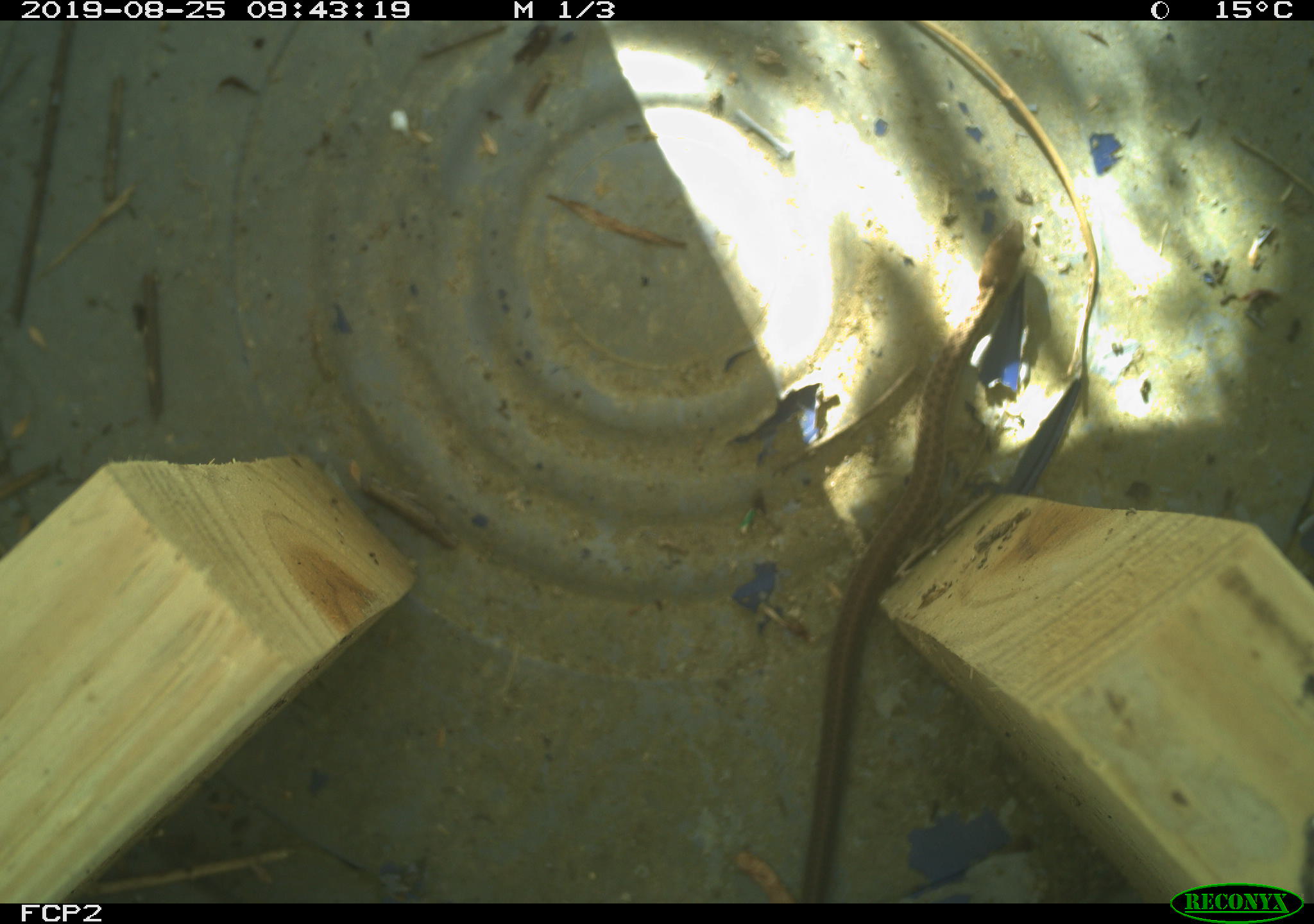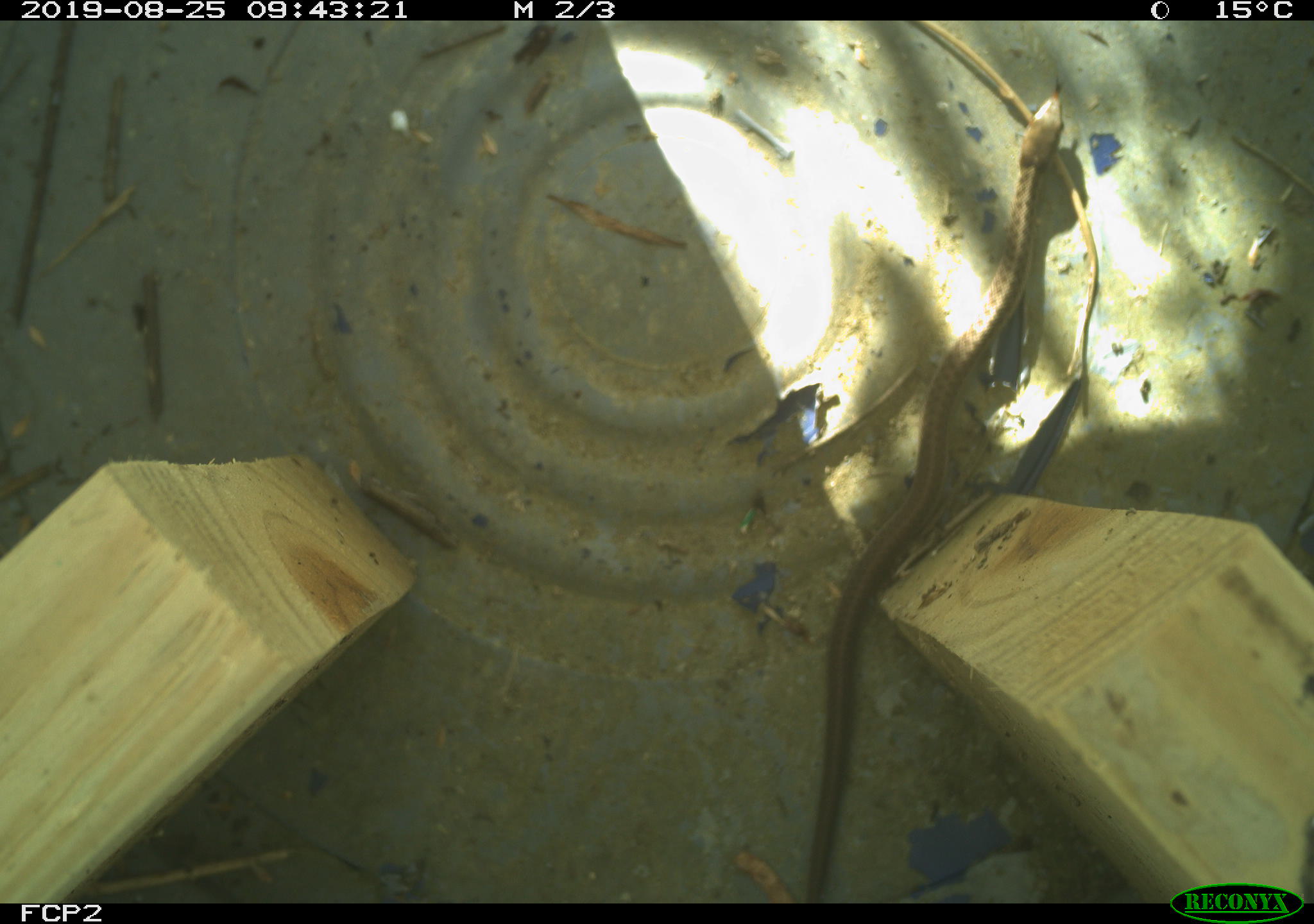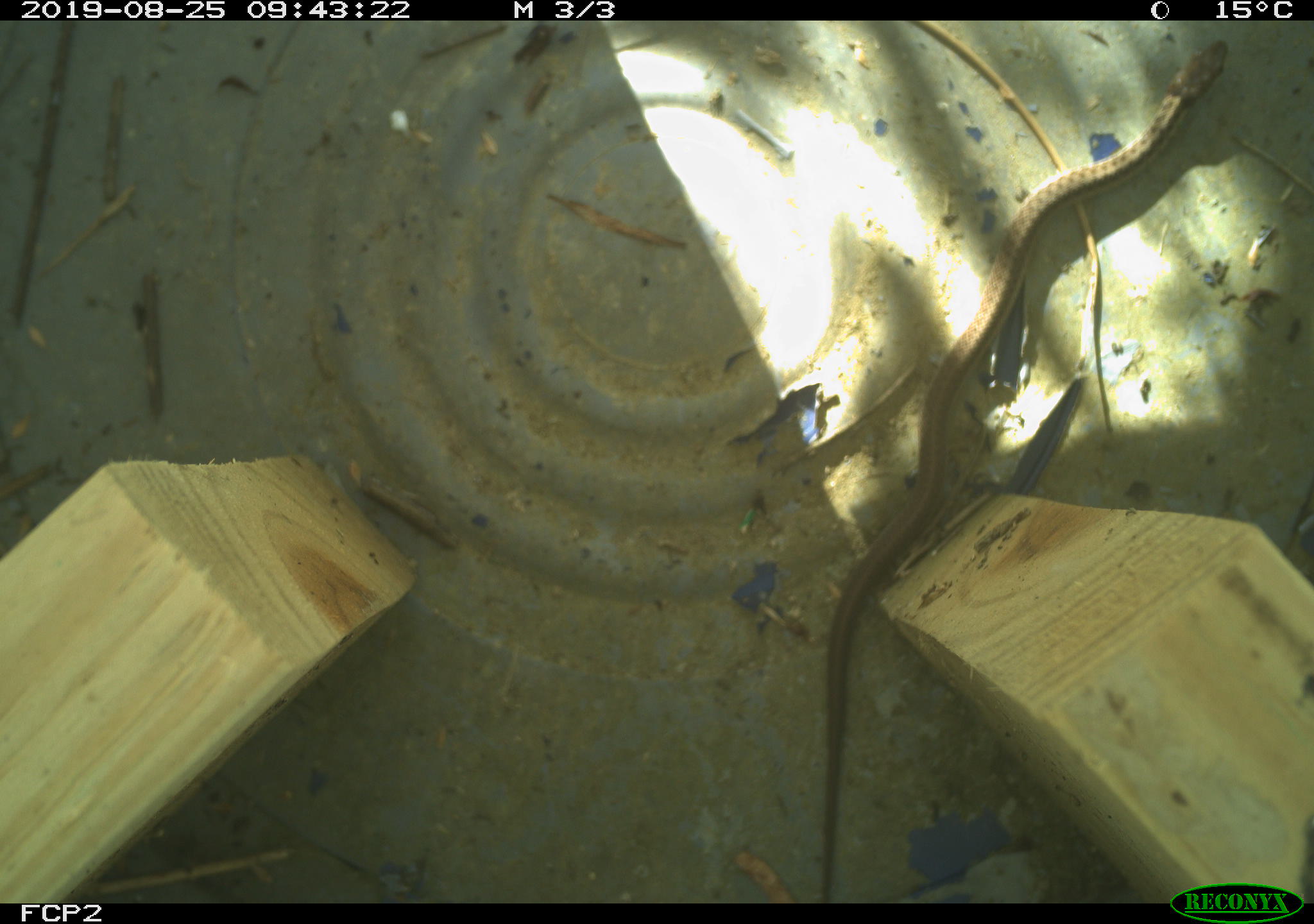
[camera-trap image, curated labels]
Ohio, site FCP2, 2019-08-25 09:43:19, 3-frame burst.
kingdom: Animalia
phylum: Chordata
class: Reptilia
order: Squamata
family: Colubridae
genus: Thamnophis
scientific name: Thamnophis sirtalis sirtalis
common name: eastern gartersnake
Eastern gartersnake (Thamnophis sirtalis sirtalis).